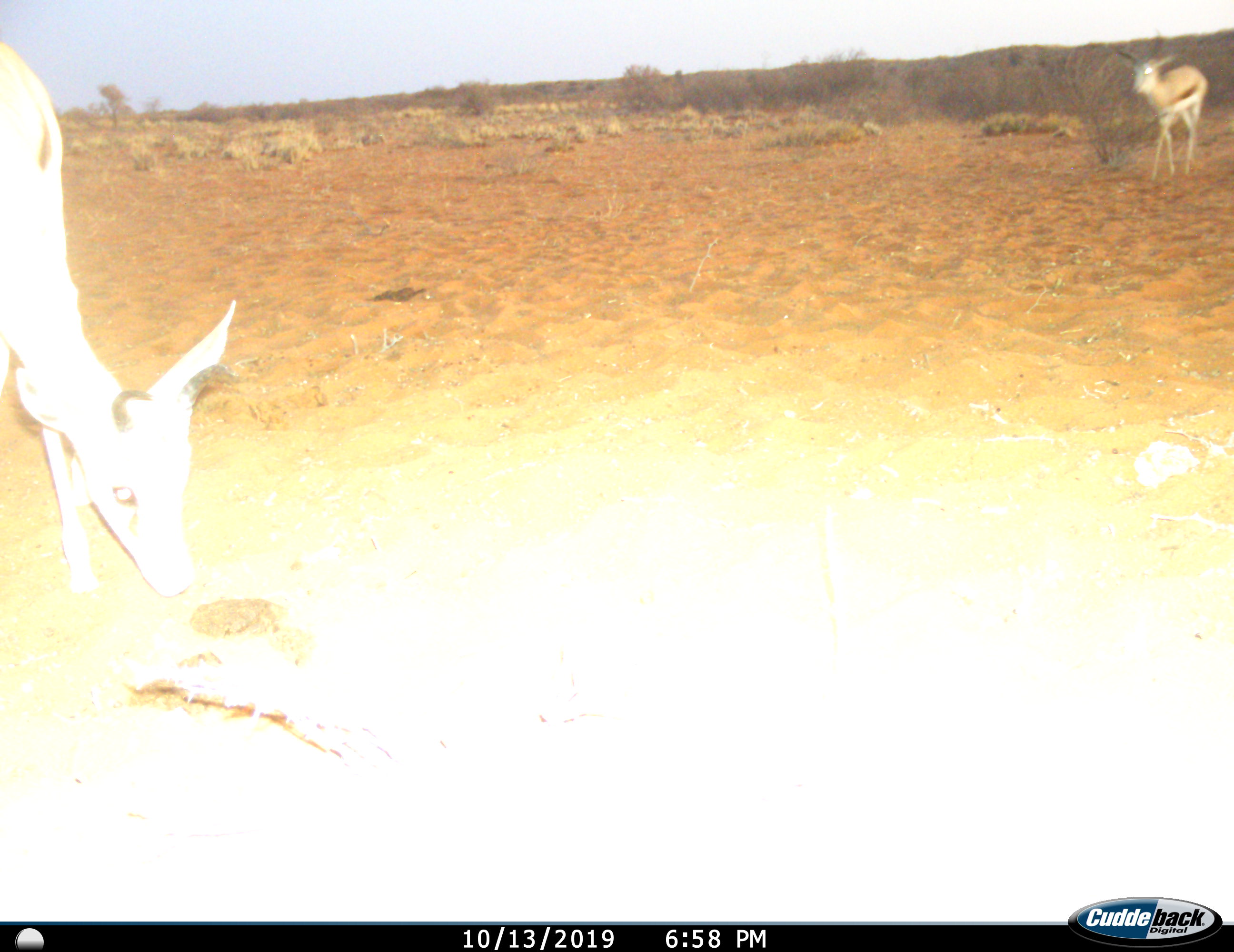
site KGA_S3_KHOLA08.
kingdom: Animalia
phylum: Chordata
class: Mammalia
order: Artiodactyla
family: Bovidae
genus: Antidorcas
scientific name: Antidorcas marsupialis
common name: springbok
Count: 2.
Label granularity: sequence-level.